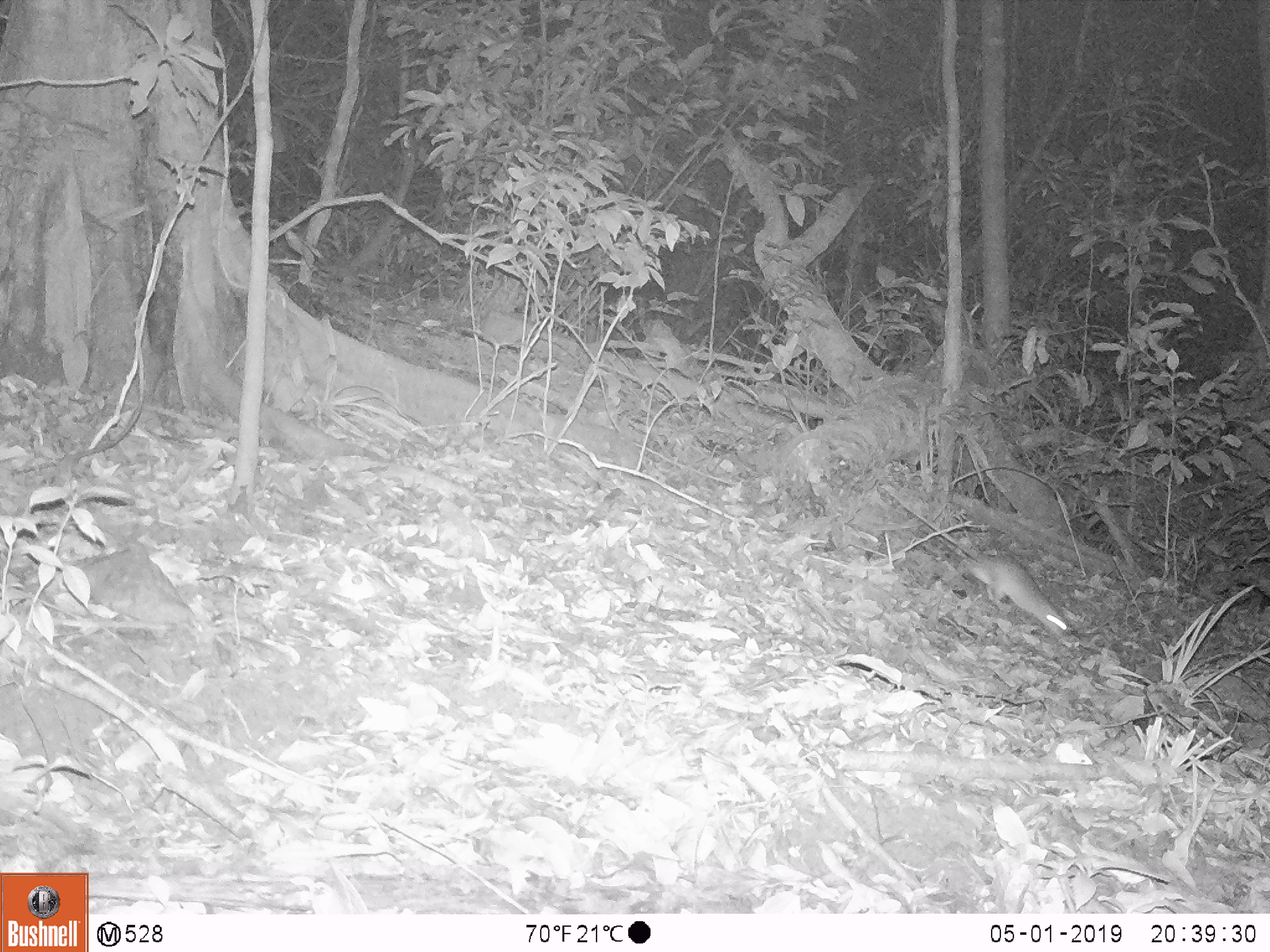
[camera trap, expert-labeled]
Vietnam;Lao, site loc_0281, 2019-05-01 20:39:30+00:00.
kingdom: Animalia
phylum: Chordata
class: Mammalia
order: Rodentia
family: Muridae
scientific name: Muridae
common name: old-world mice and rats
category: unidentified murid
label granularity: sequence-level